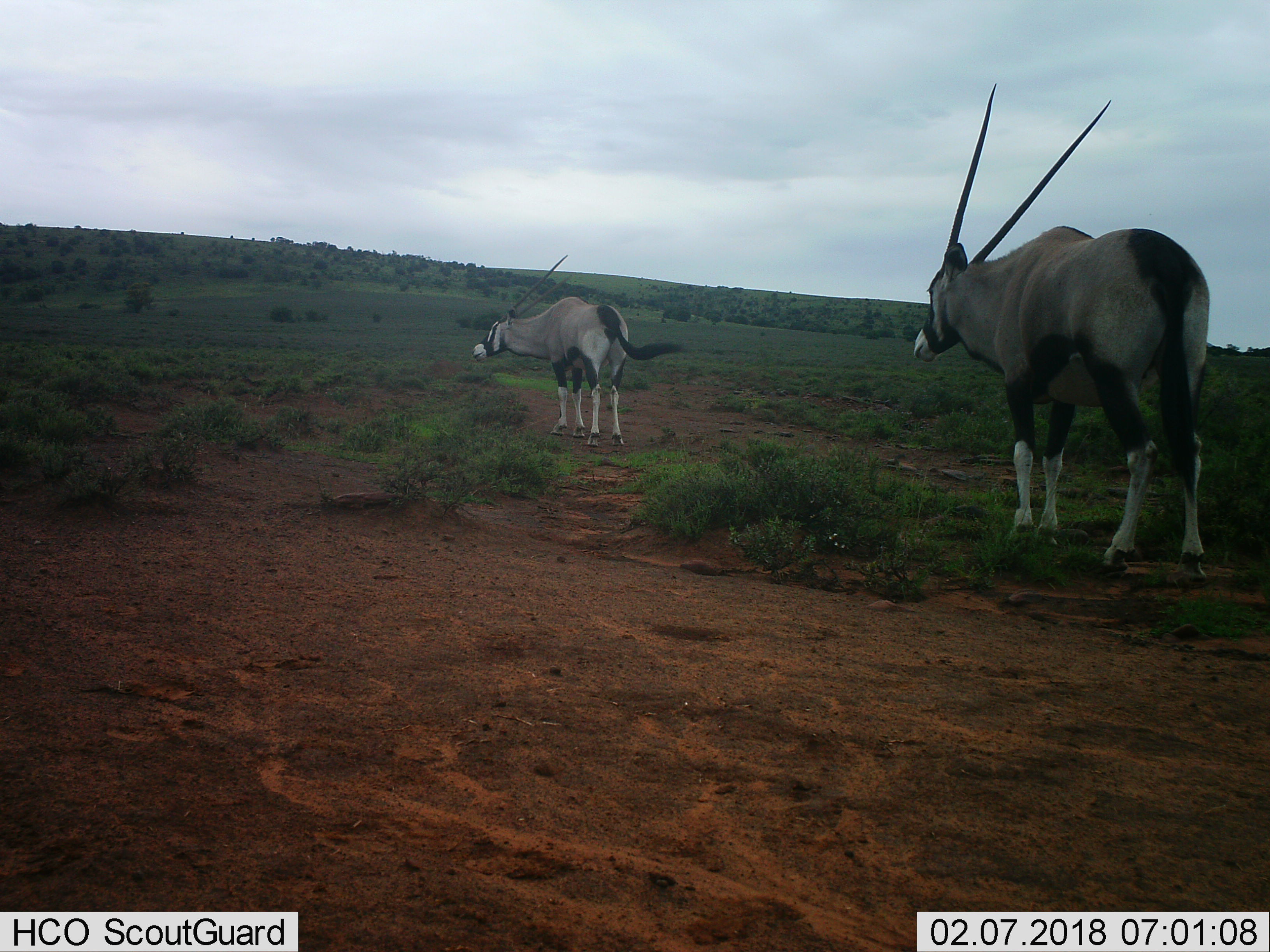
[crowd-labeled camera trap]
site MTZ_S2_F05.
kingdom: Animalia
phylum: Chordata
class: Mammalia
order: Artiodactyla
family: Bovidae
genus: Oryx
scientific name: Oryx gazella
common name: gemsbok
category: oryx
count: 2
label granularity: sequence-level